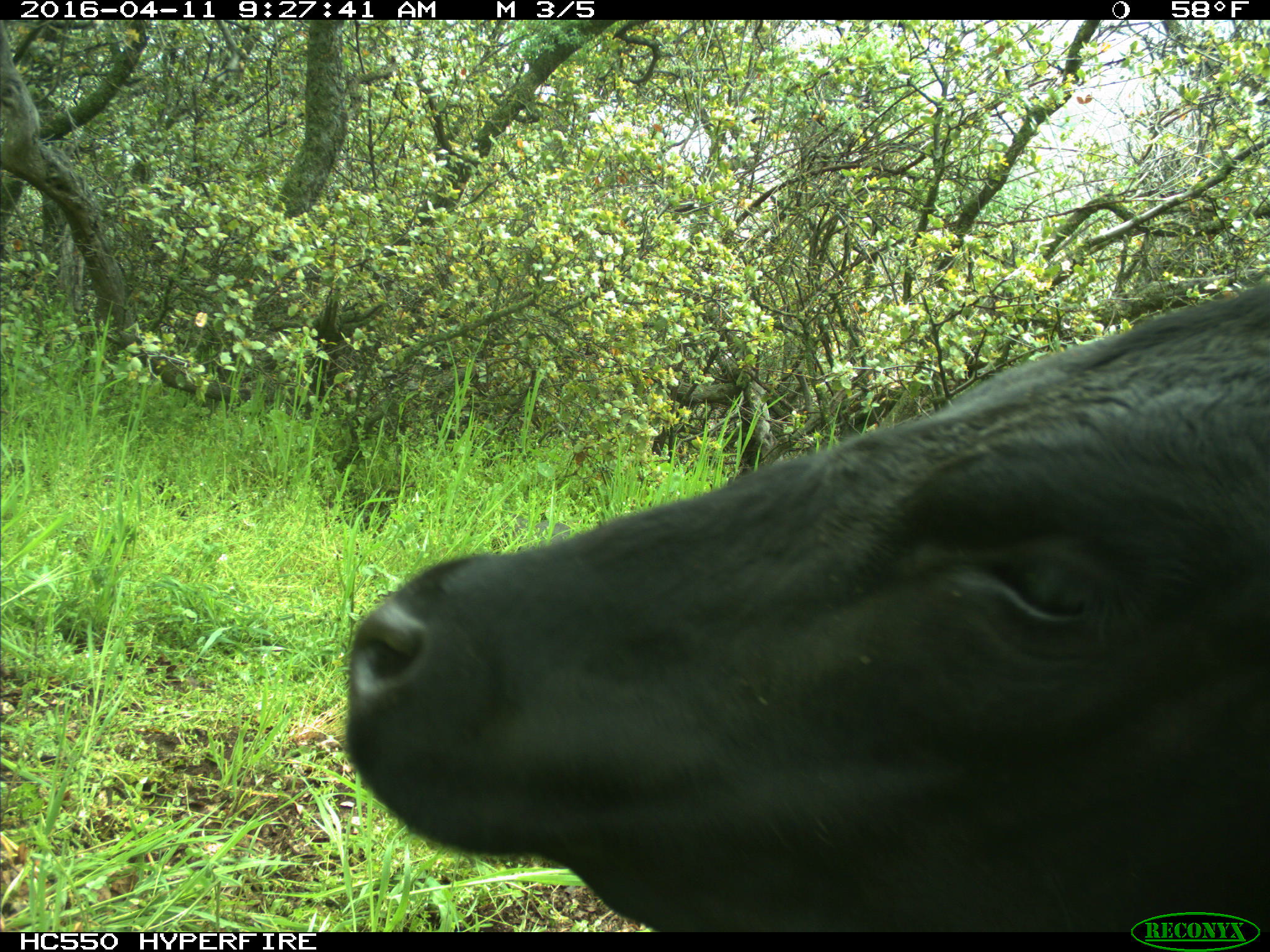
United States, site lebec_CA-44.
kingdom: Animalia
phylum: Chordata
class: Mammalia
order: Artiodactyla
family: Bovidae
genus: Bos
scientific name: Bos taurus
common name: domestic cow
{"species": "Bos taurus (domestic cow)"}